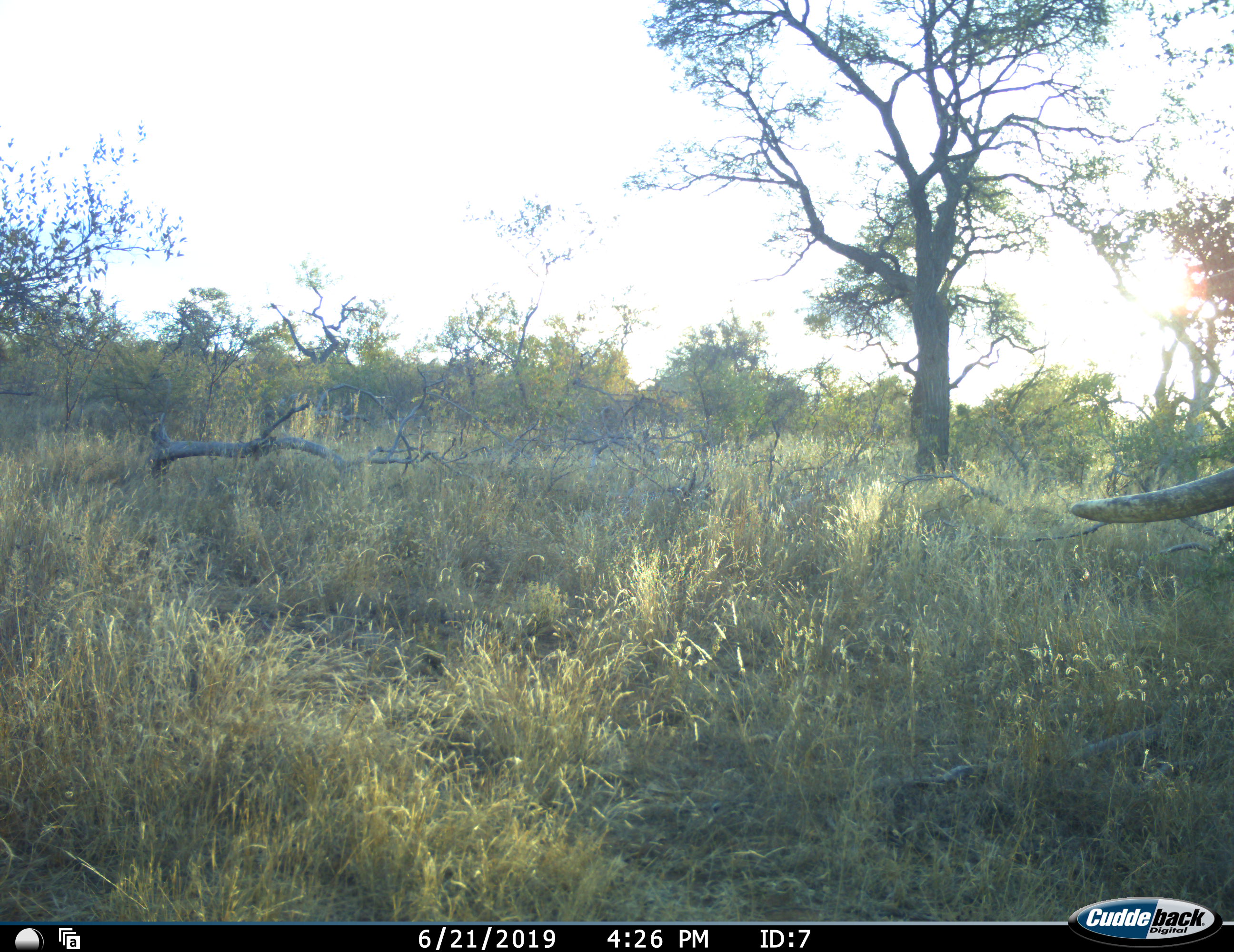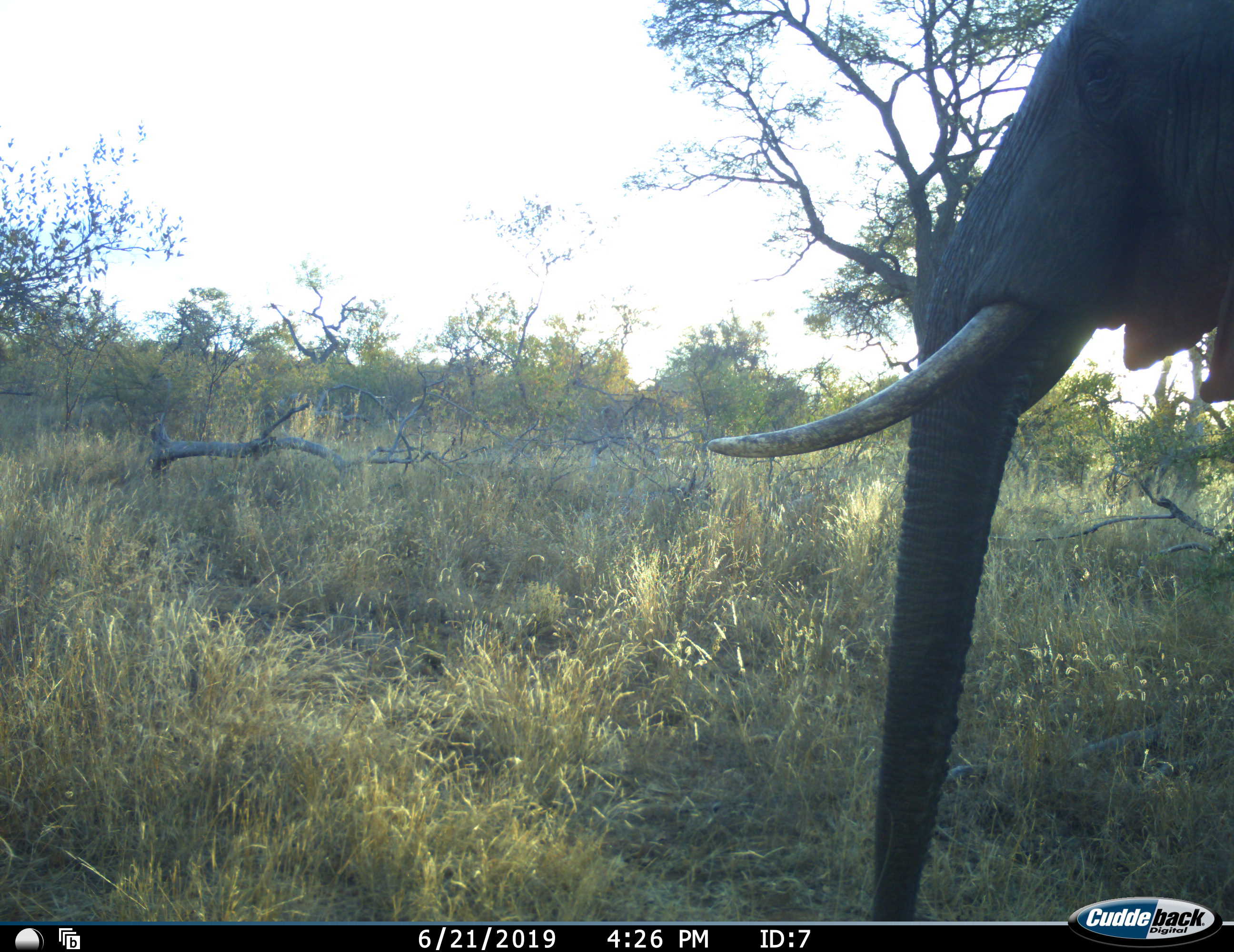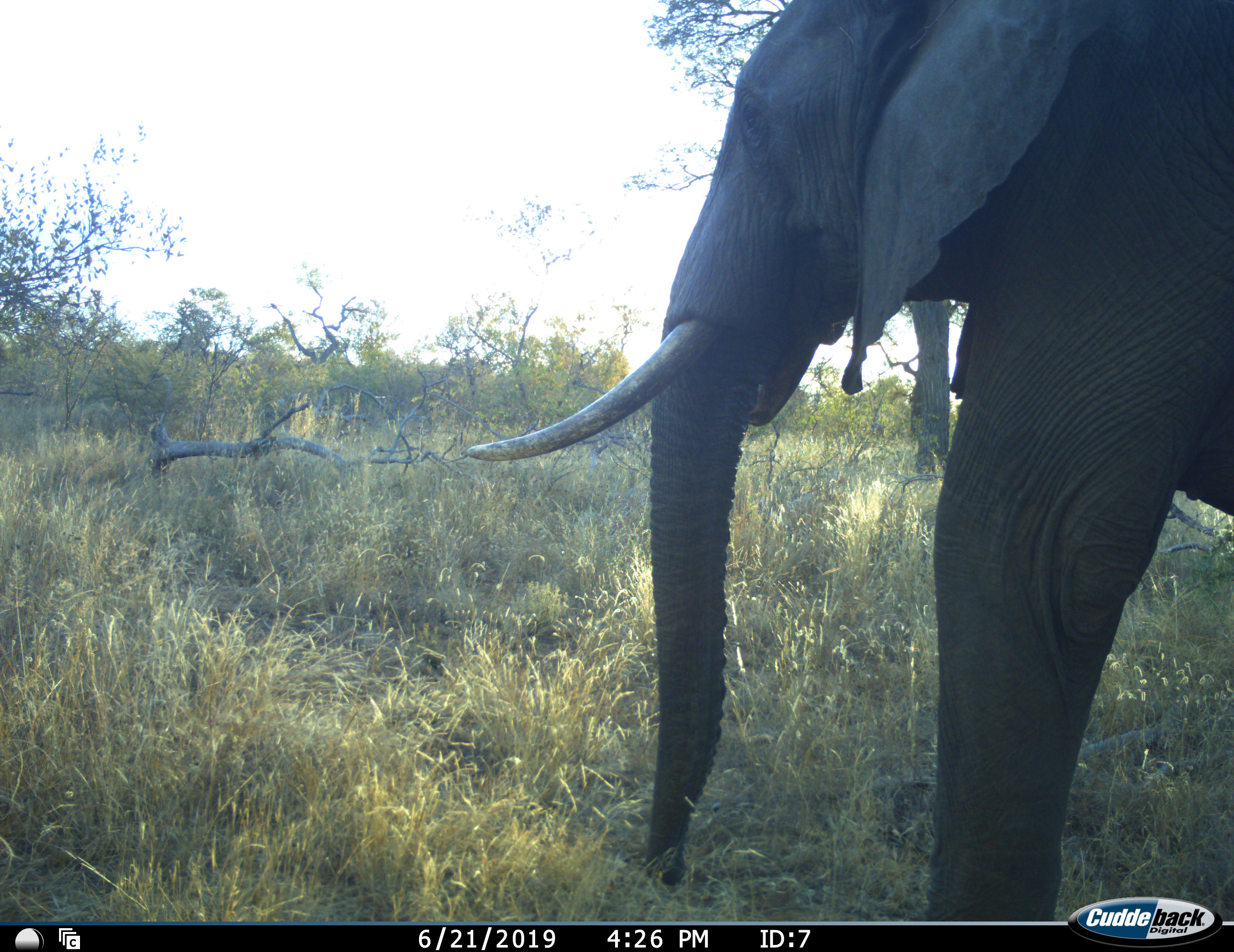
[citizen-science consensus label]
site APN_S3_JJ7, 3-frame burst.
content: unidentified animal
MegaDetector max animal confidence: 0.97